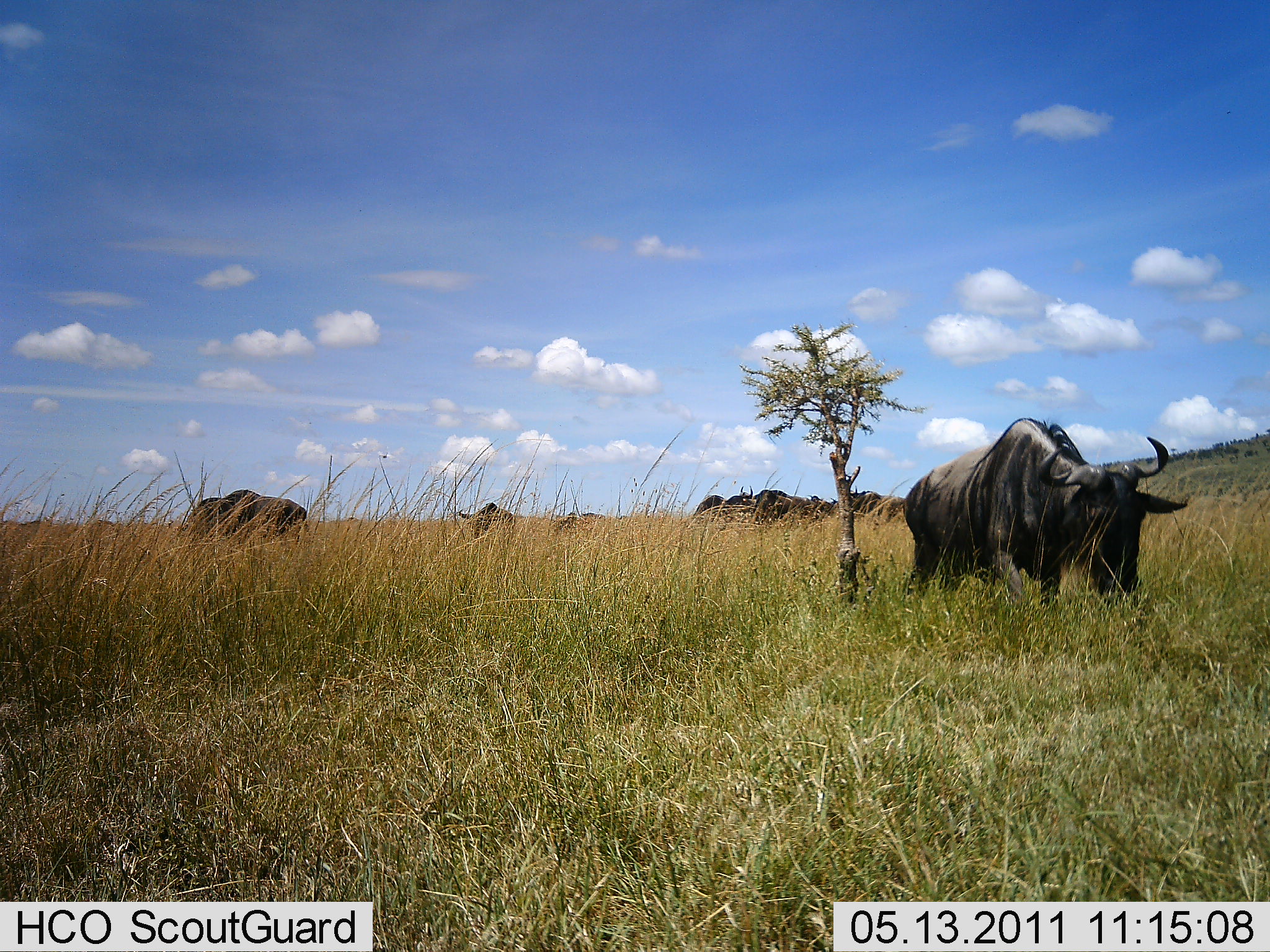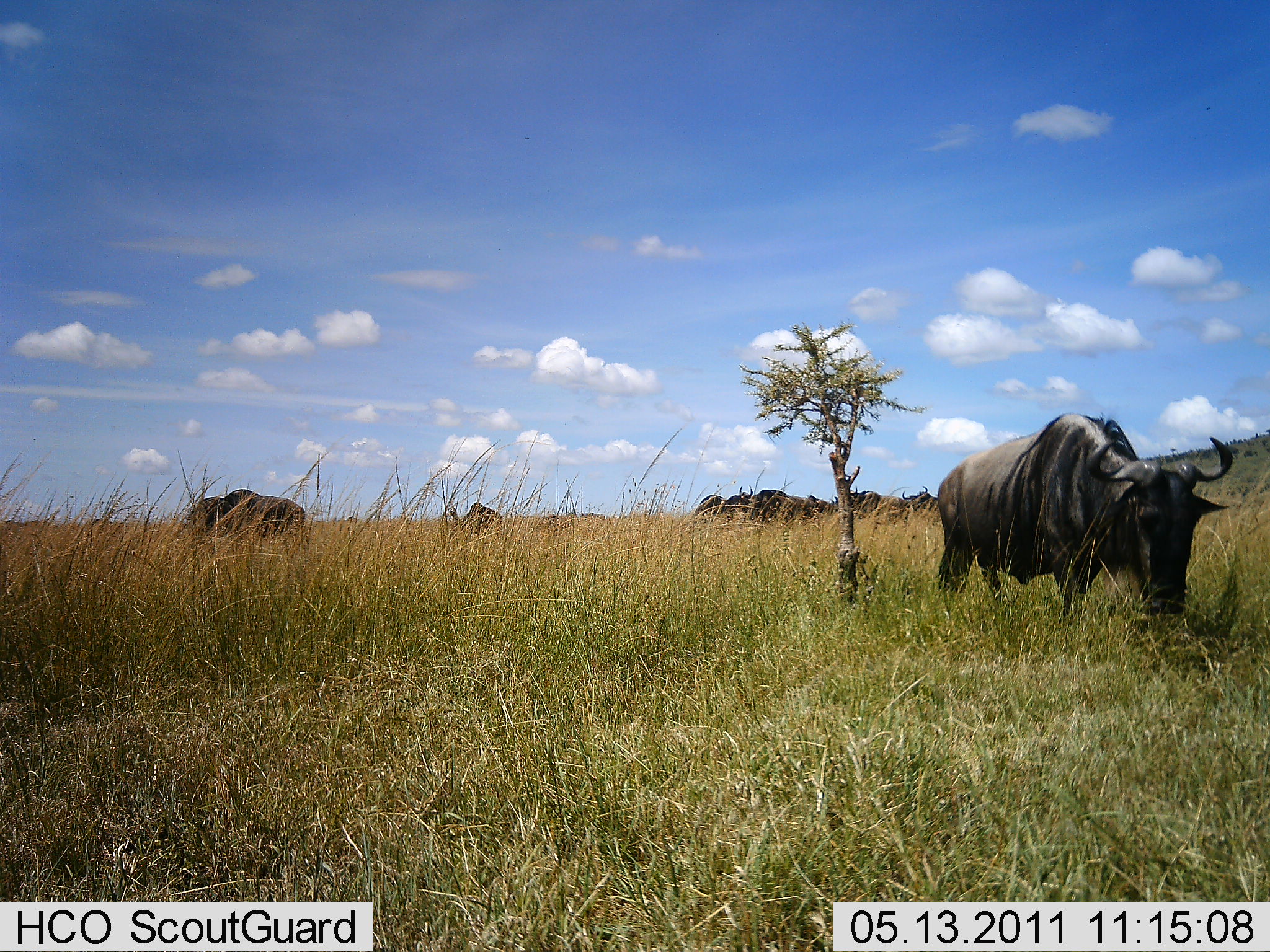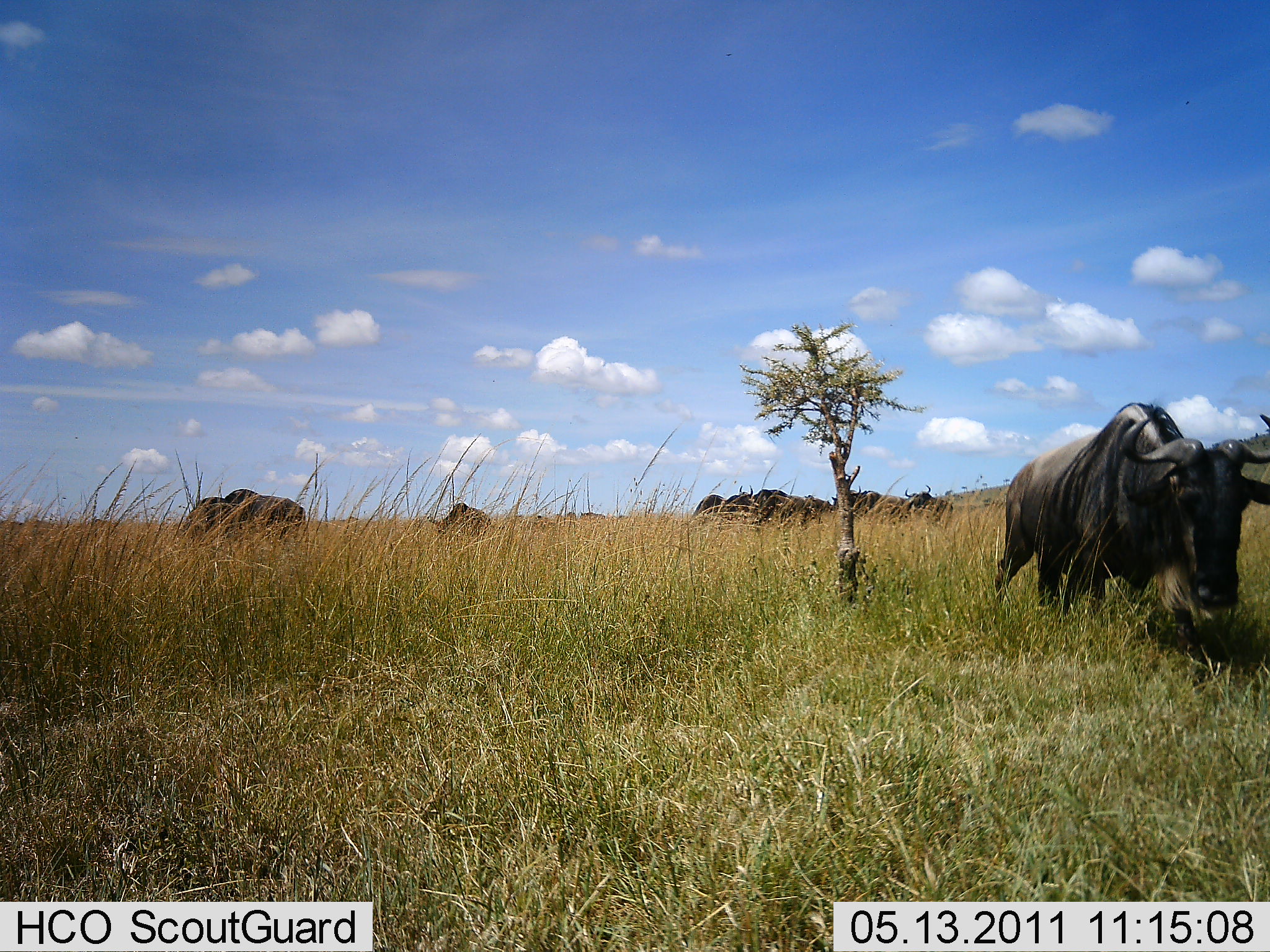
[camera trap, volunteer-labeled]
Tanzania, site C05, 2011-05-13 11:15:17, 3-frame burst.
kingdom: Animalia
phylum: Chordata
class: Mammalia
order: Artiodactyla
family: Bovidae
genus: Connochaetes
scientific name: Connochaetes taurinus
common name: blue wildebeest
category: wildebeest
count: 10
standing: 36%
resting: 0%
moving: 57%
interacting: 0%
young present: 0%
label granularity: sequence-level